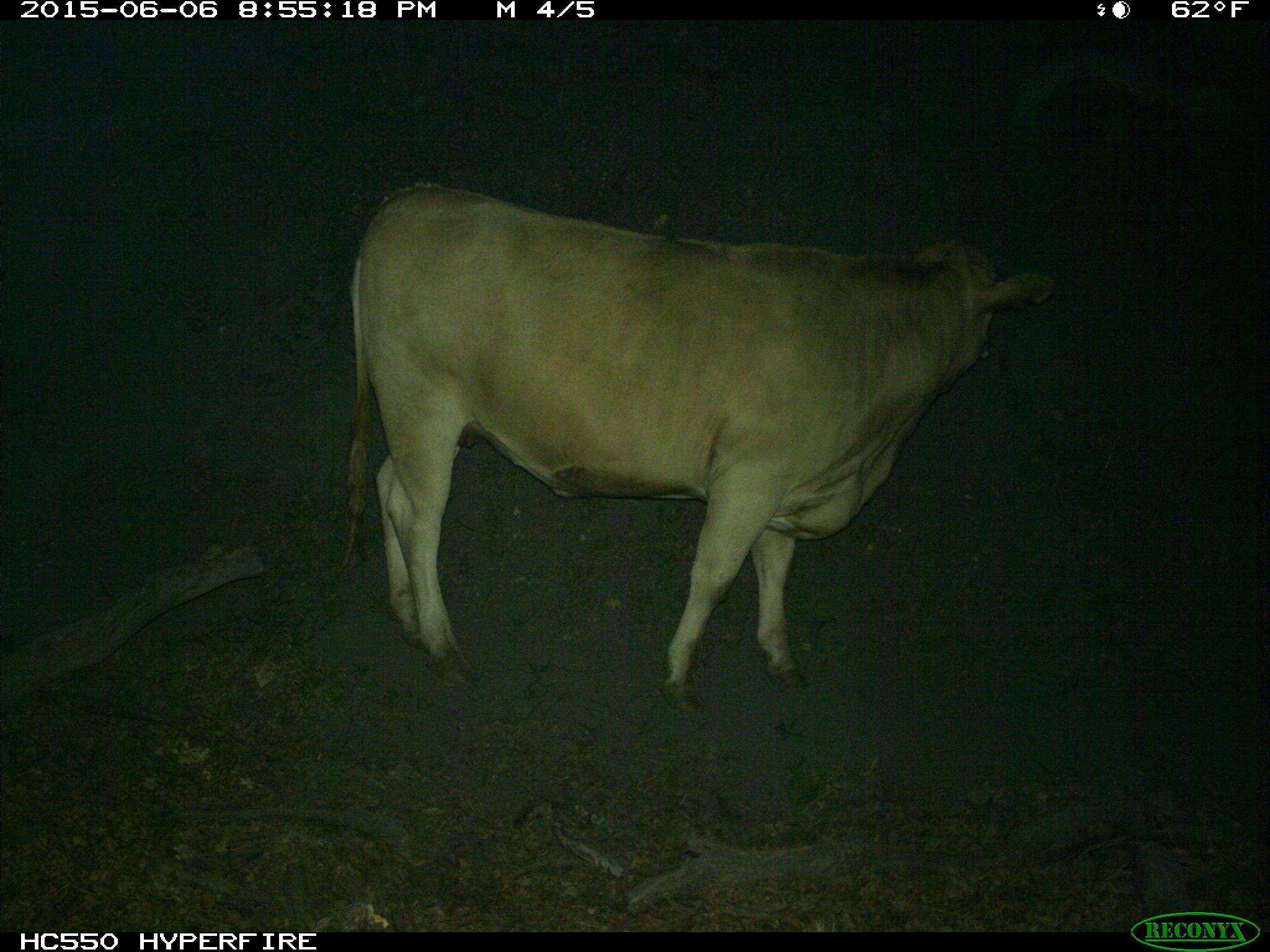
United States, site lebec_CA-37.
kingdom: Animalia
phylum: Chordata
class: Mammalia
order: Artiodactyla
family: Bovidae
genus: Bos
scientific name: Bos taurus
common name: domestic cow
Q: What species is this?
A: Bos taurus (domestic cow).